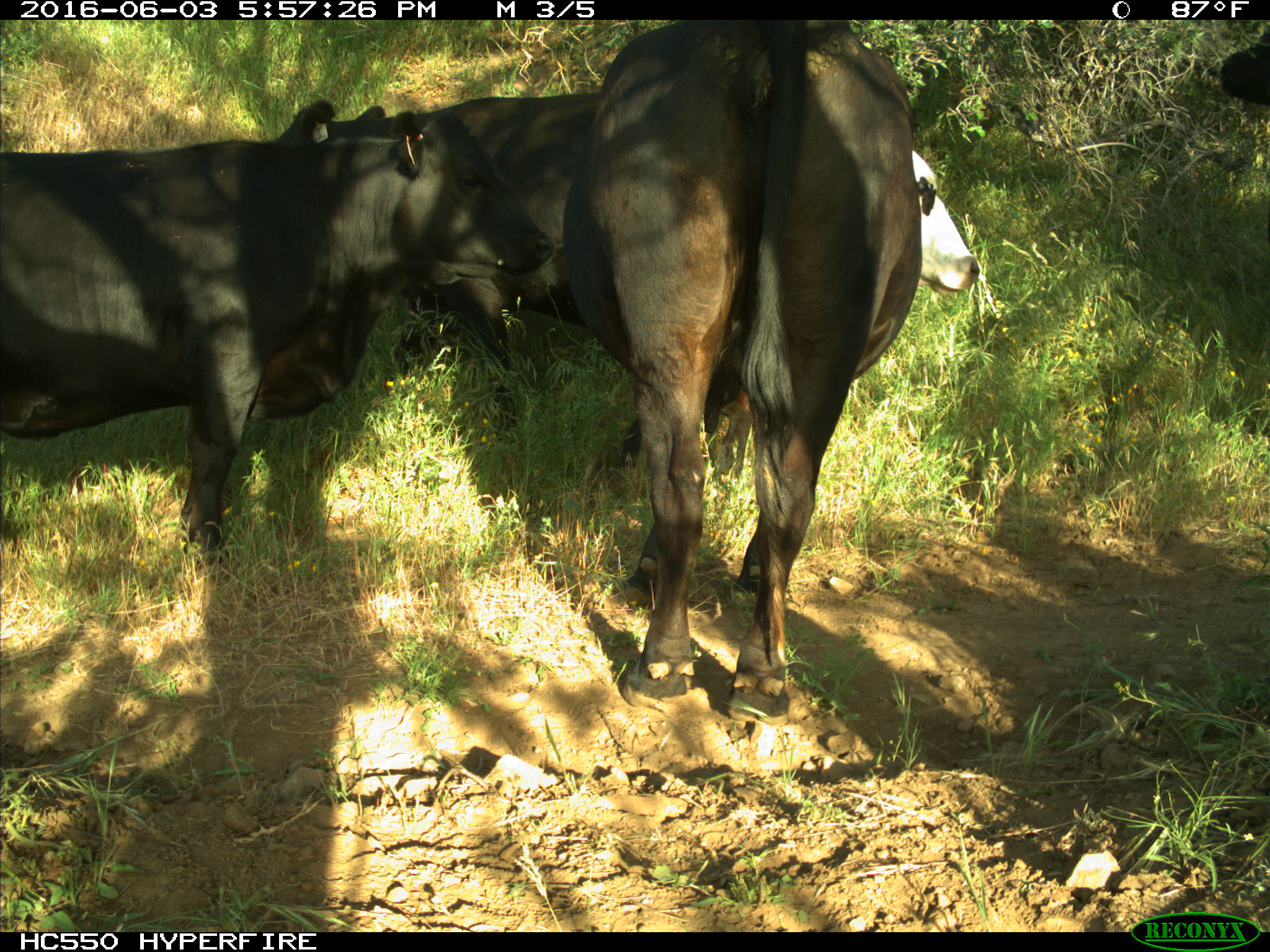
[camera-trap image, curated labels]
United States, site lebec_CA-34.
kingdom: Animalia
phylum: Chordata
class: Mammalia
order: Artiodactyla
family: Bovidae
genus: Bos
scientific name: Bos taurus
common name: domestic cow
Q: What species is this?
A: Bos taurus (domestic cow).